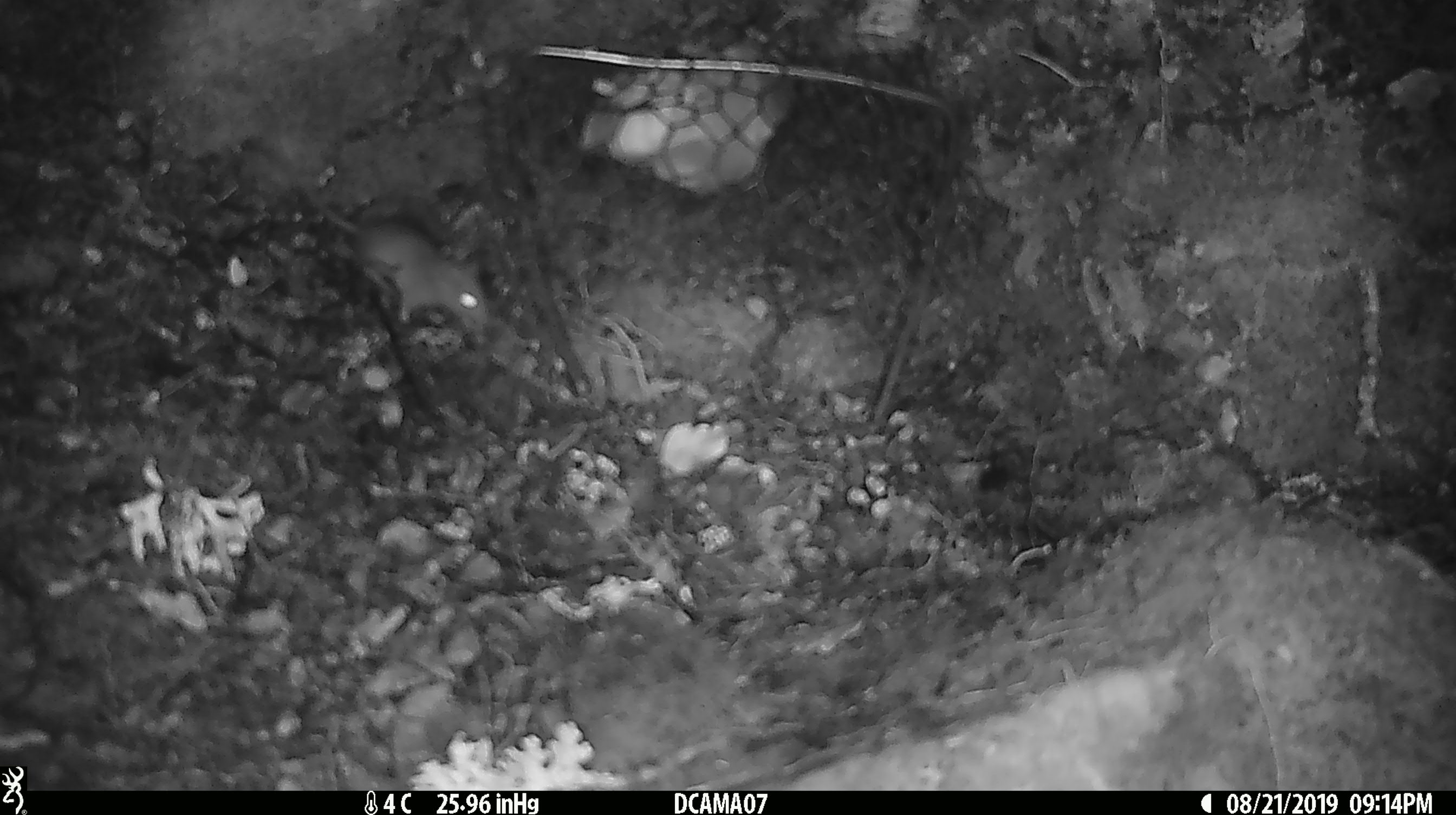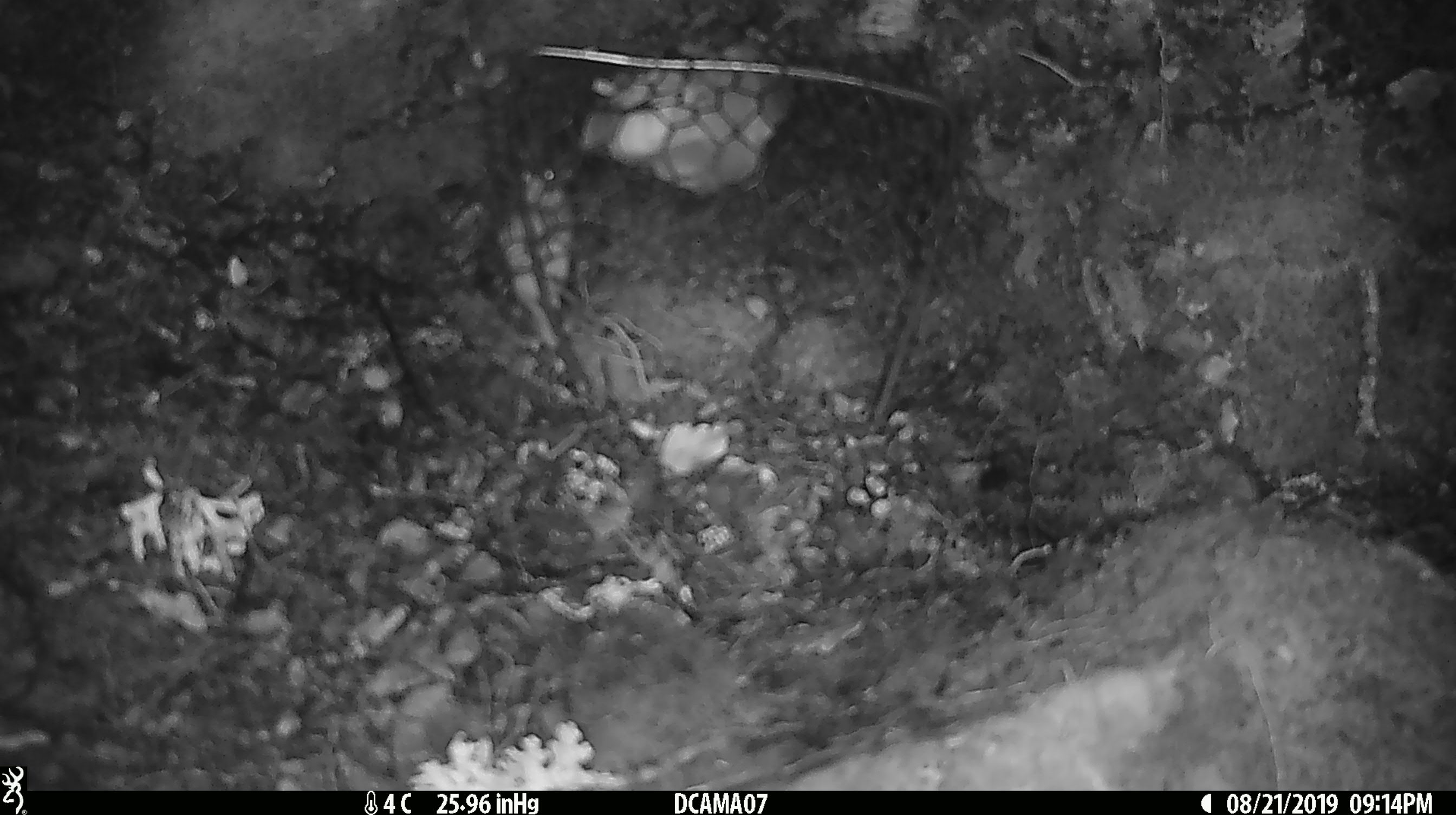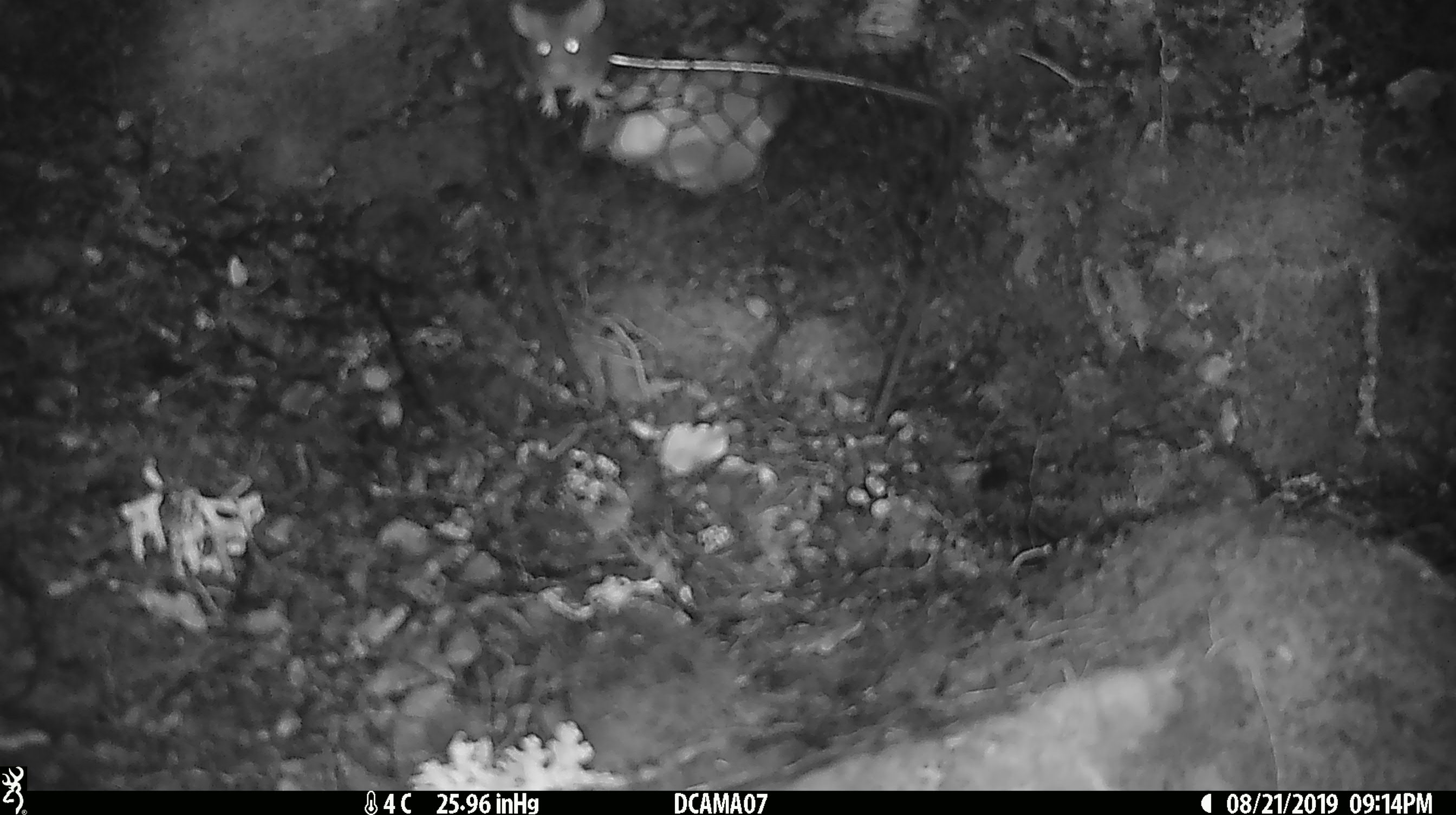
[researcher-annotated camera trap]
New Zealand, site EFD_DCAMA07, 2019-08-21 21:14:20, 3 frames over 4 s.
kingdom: Animalia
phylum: Chordata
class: Mammalia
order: Rodentia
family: Muridae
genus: Mus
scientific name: Mus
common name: mouse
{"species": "mouse (Mus)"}